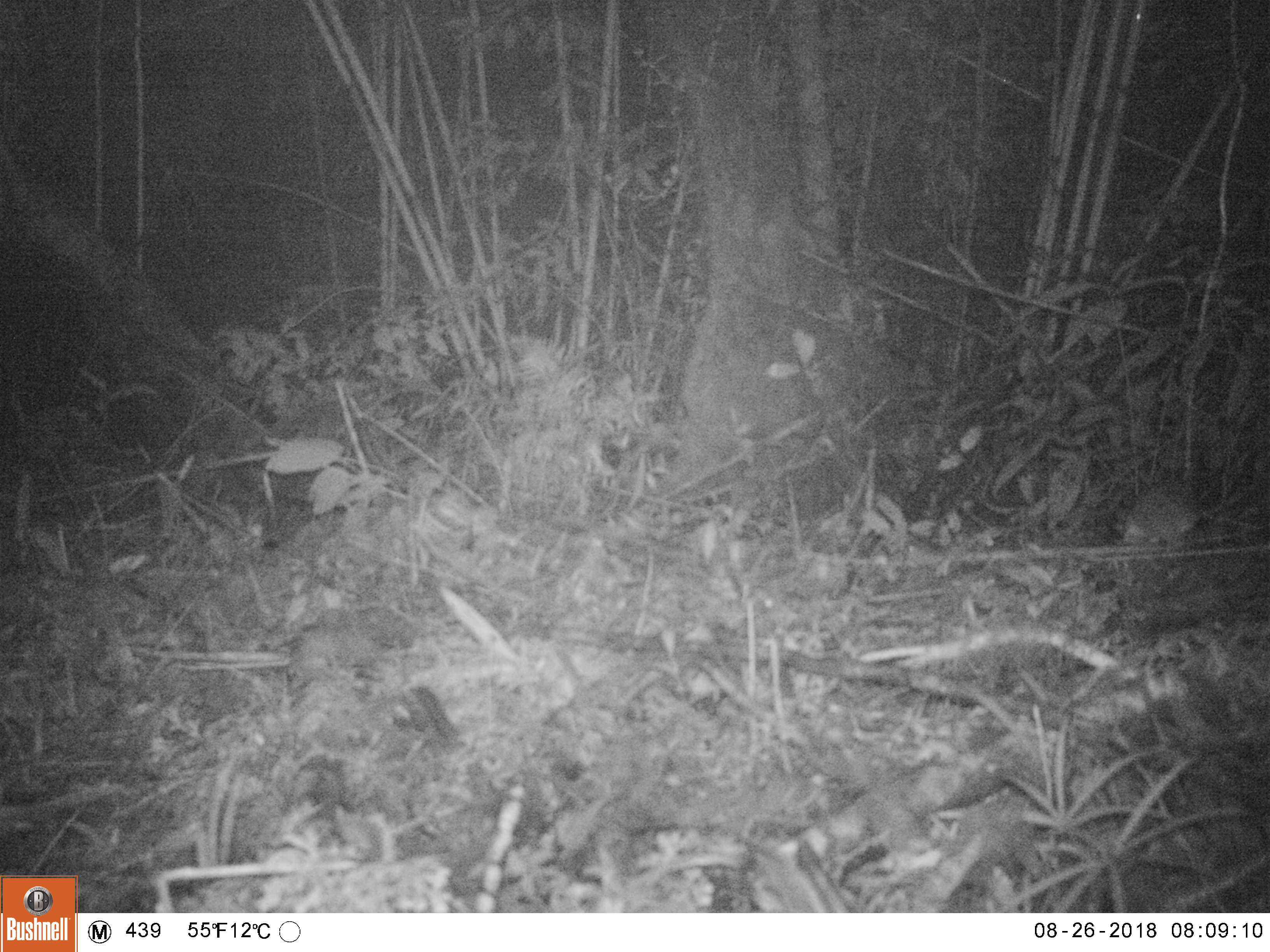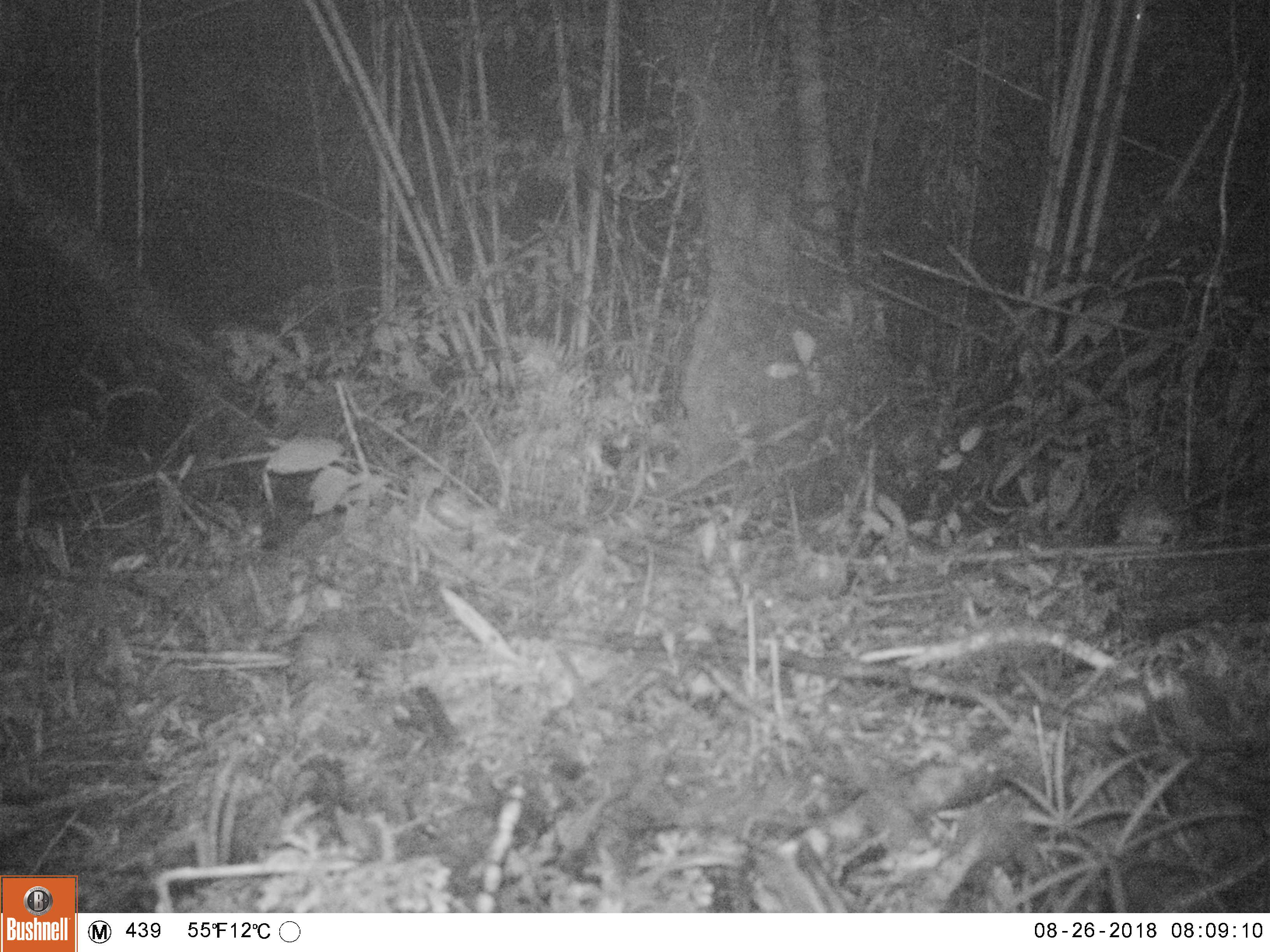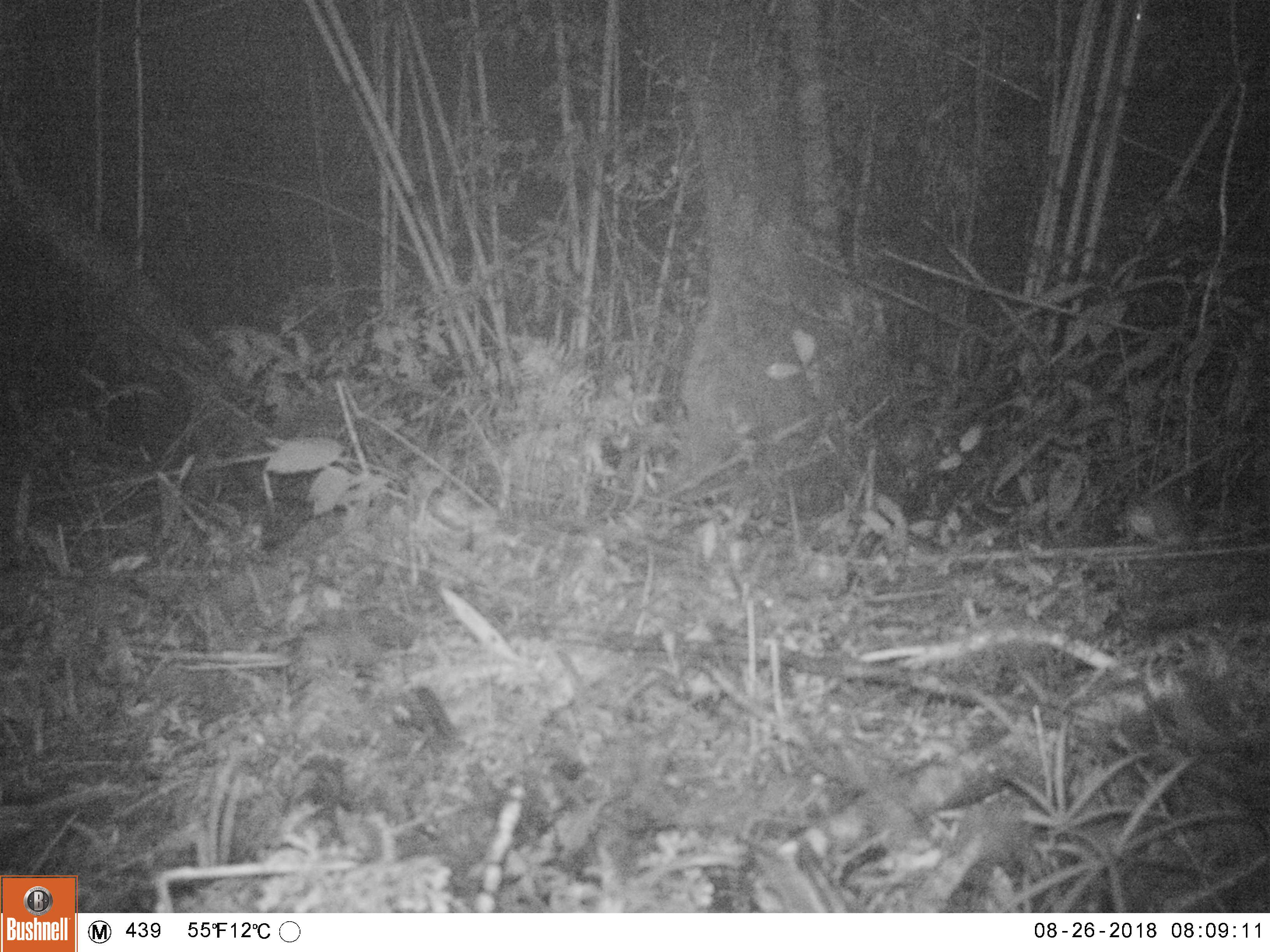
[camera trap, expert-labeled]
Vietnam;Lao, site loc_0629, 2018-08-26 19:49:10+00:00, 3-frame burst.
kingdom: Animalia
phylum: Chordata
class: Mammalia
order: Rodentia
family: Muridae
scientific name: Muridae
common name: old-world mice and rats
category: unidentified murid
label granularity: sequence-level